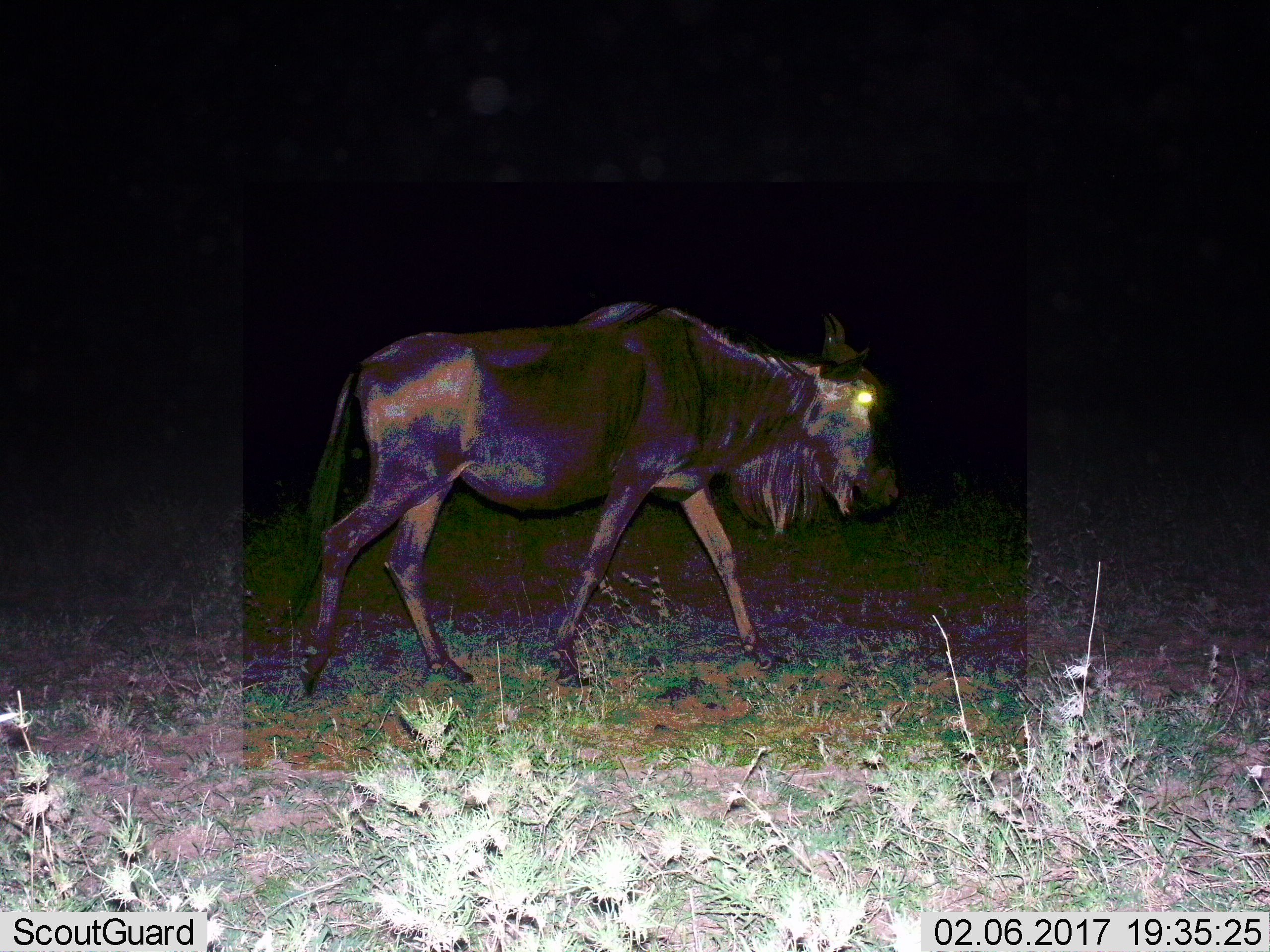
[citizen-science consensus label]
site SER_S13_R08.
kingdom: Animalia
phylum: Chordata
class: Mammalia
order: Artiodactyla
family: Bovidae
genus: Connochaetes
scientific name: Connochaetes taurinus taurinus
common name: blue wildebeest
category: wildebeestblue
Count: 1.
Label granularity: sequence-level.